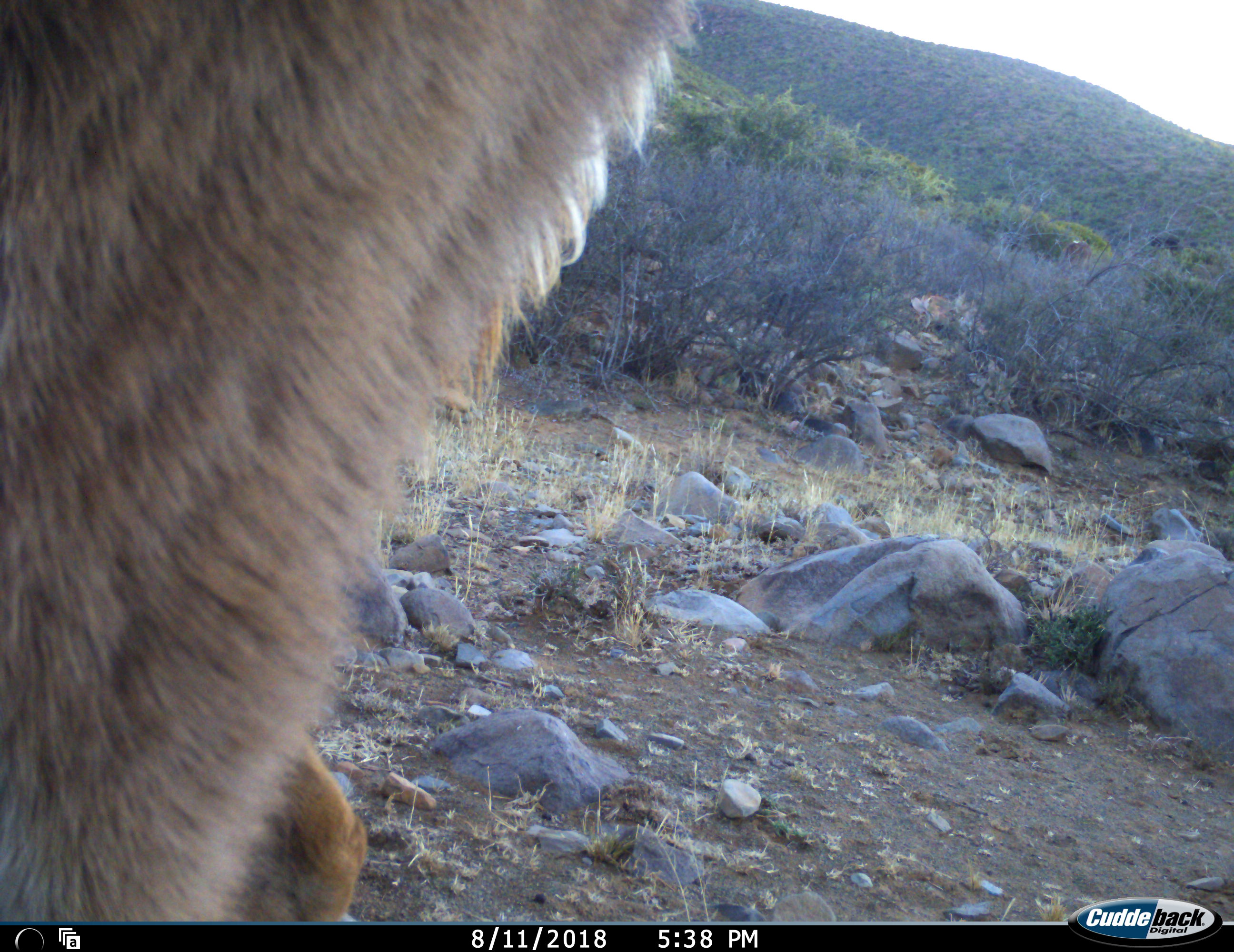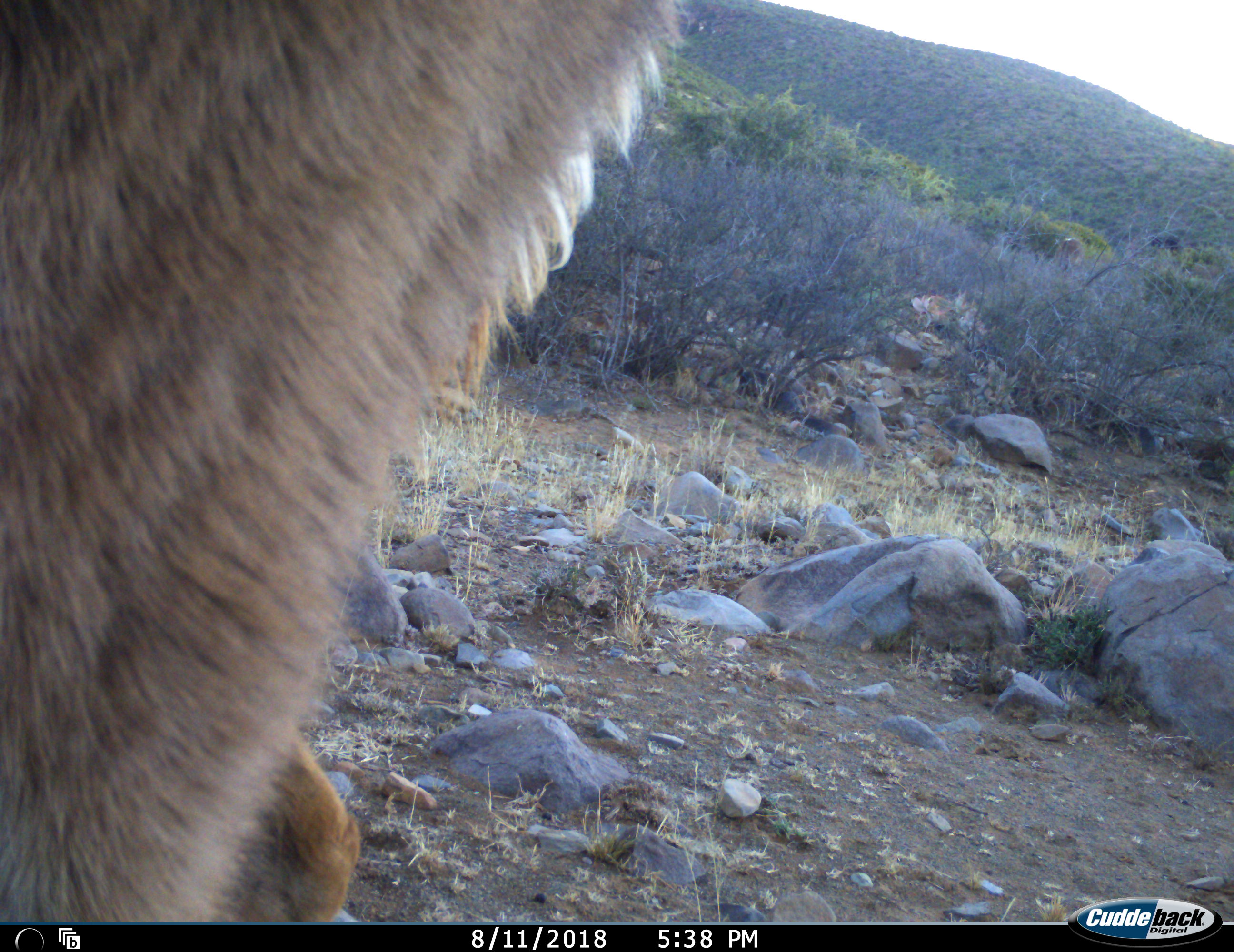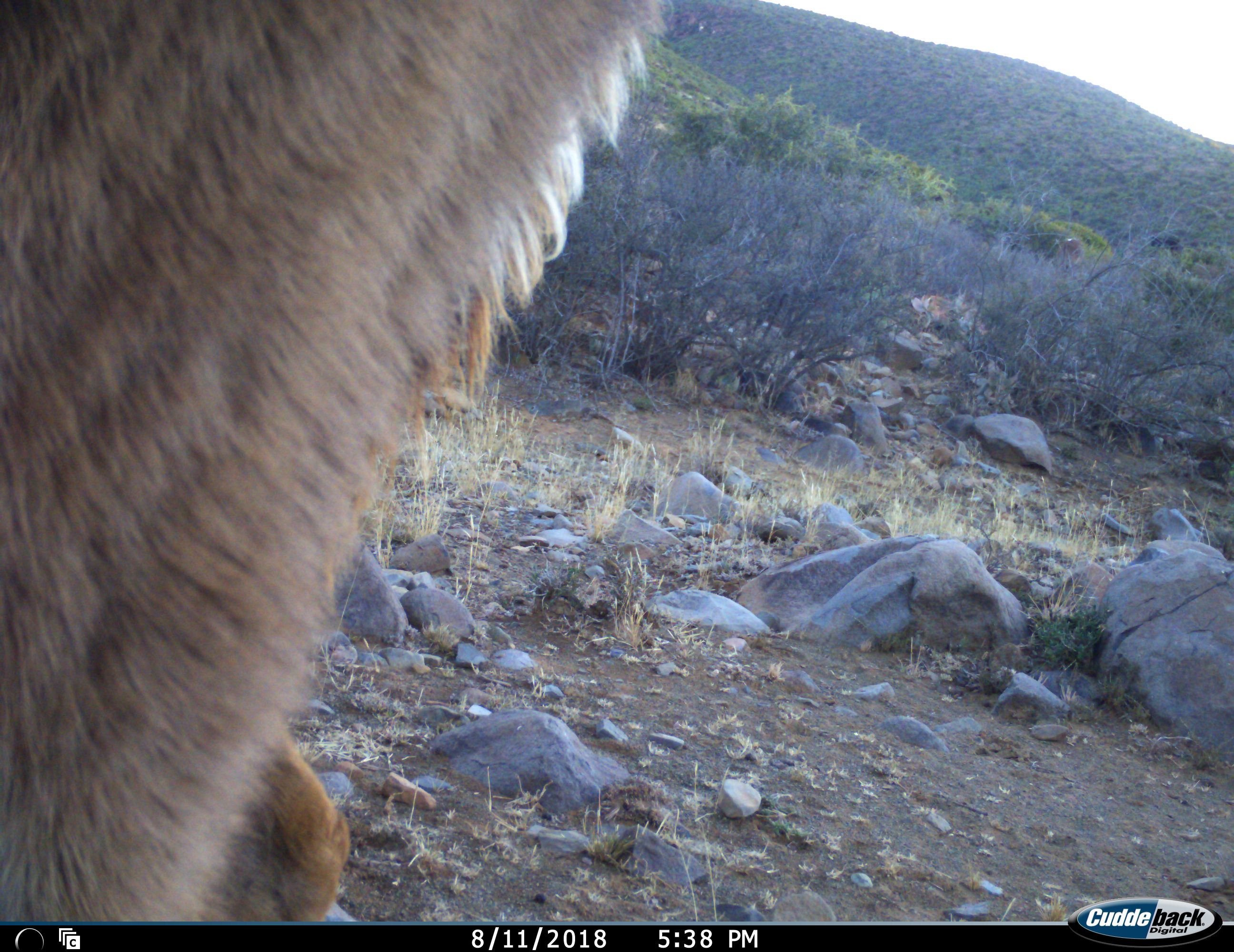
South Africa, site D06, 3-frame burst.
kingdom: Animalia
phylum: Chordata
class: Mammalia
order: Artiodactyla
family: Bovidae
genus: Tragelaphus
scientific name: Tragelaphus strepsiceros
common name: greater kudu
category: kudu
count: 1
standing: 100%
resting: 0%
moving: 0%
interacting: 0%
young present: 0%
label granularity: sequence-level